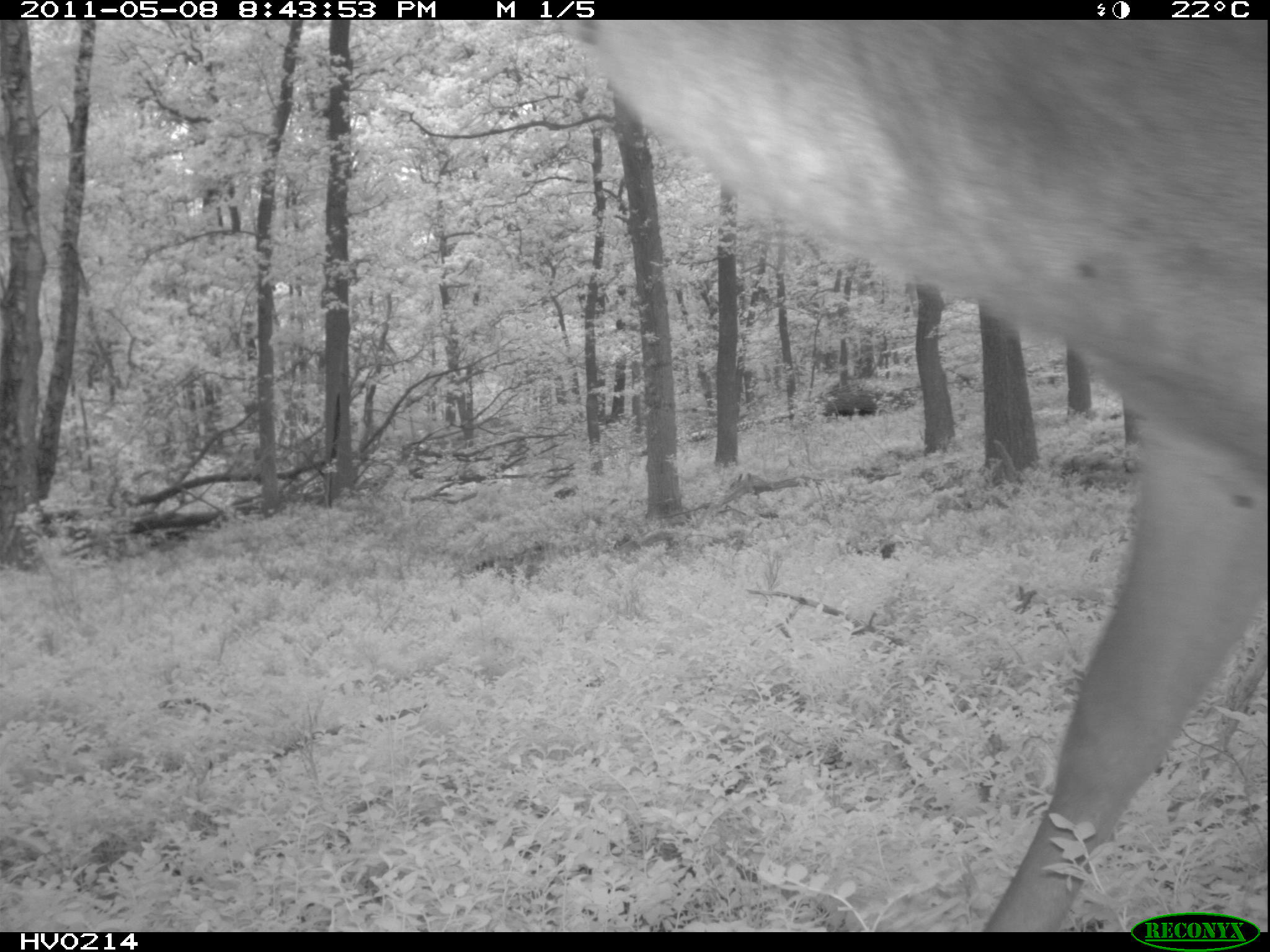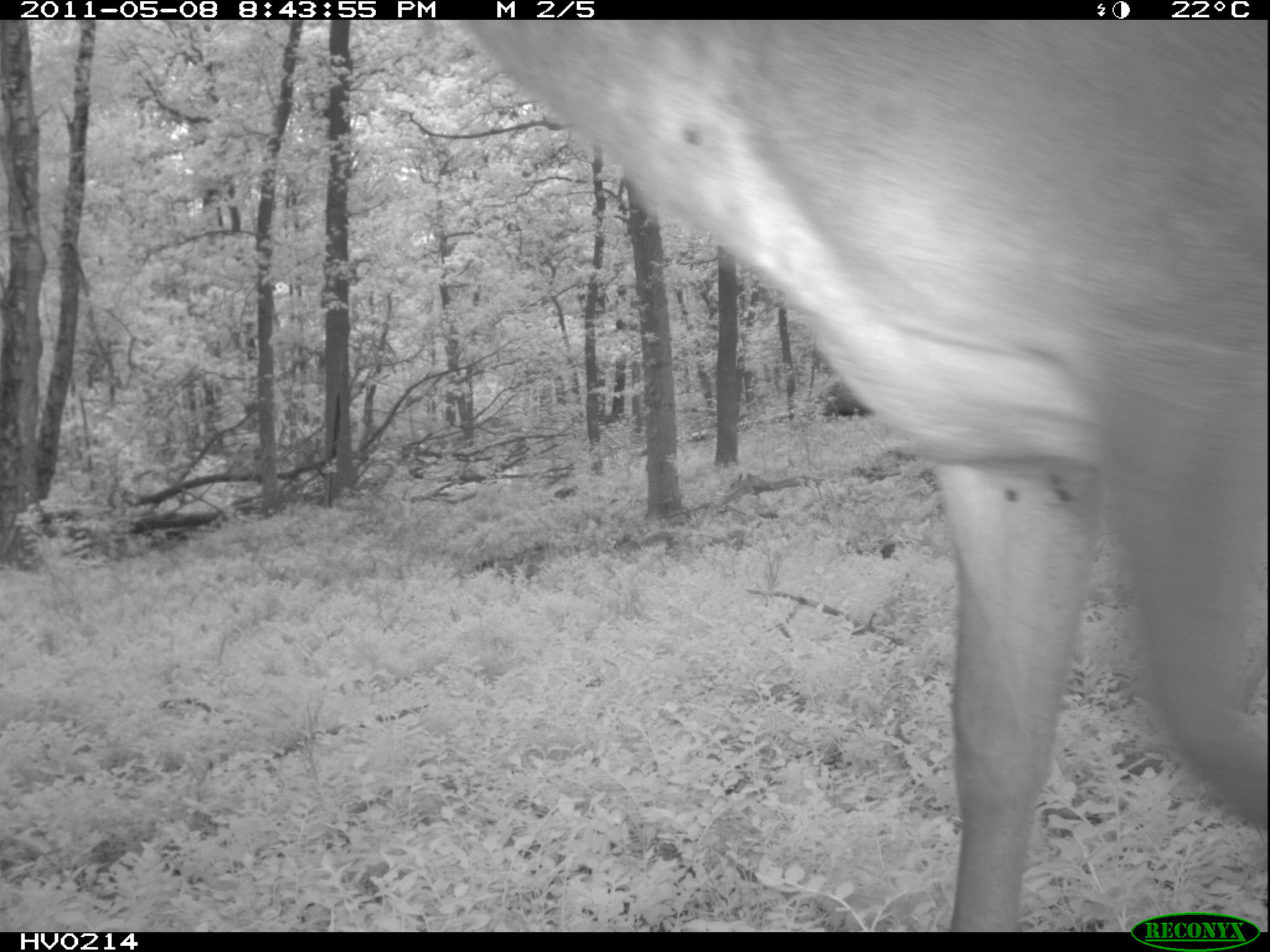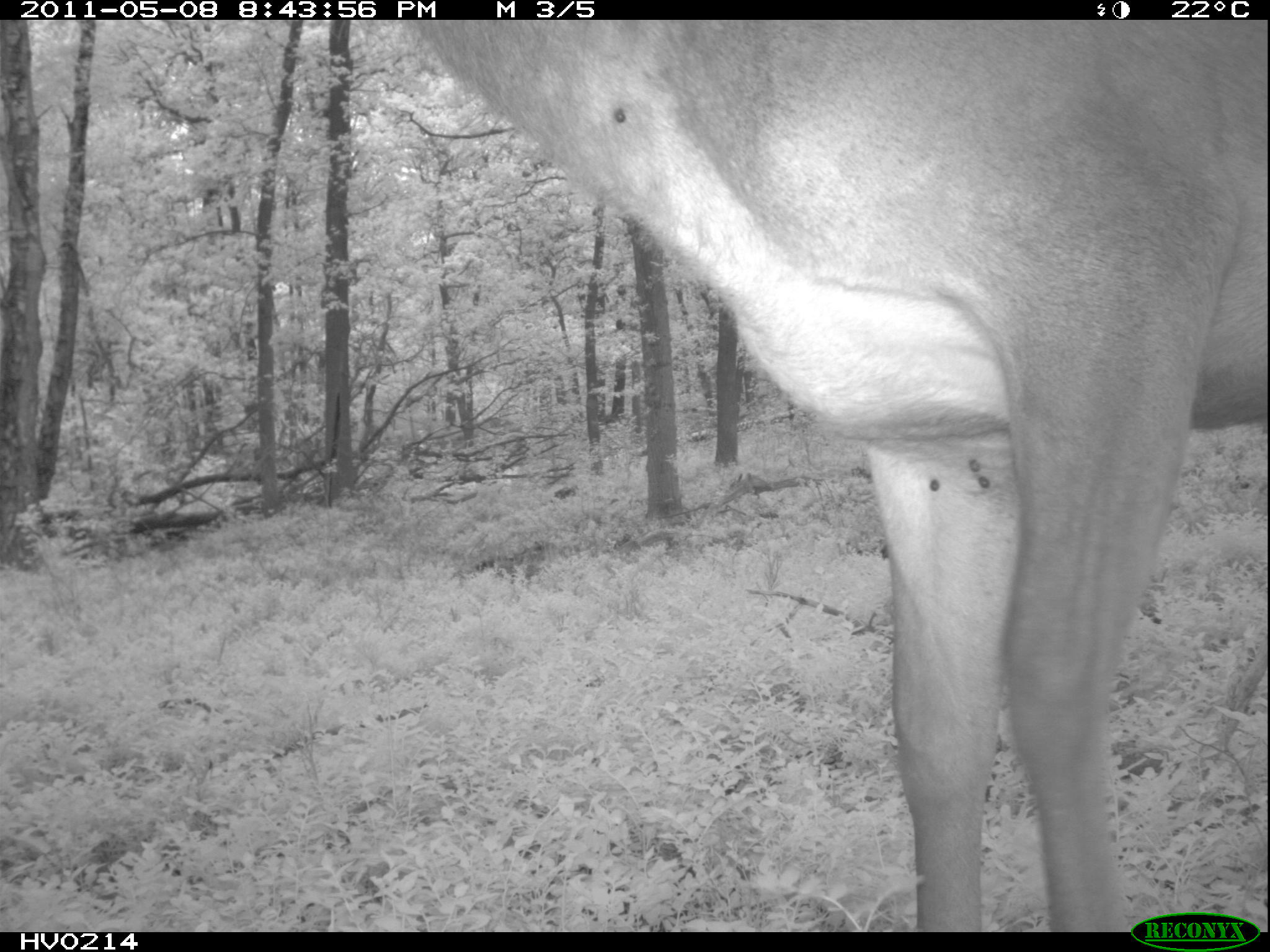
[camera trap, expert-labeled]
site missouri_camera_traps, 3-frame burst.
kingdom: Animalia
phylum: Chordata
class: Mammalia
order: Artiodactyla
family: Cervidae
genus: Cervus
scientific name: Cervus elaphus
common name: red deer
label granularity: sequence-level